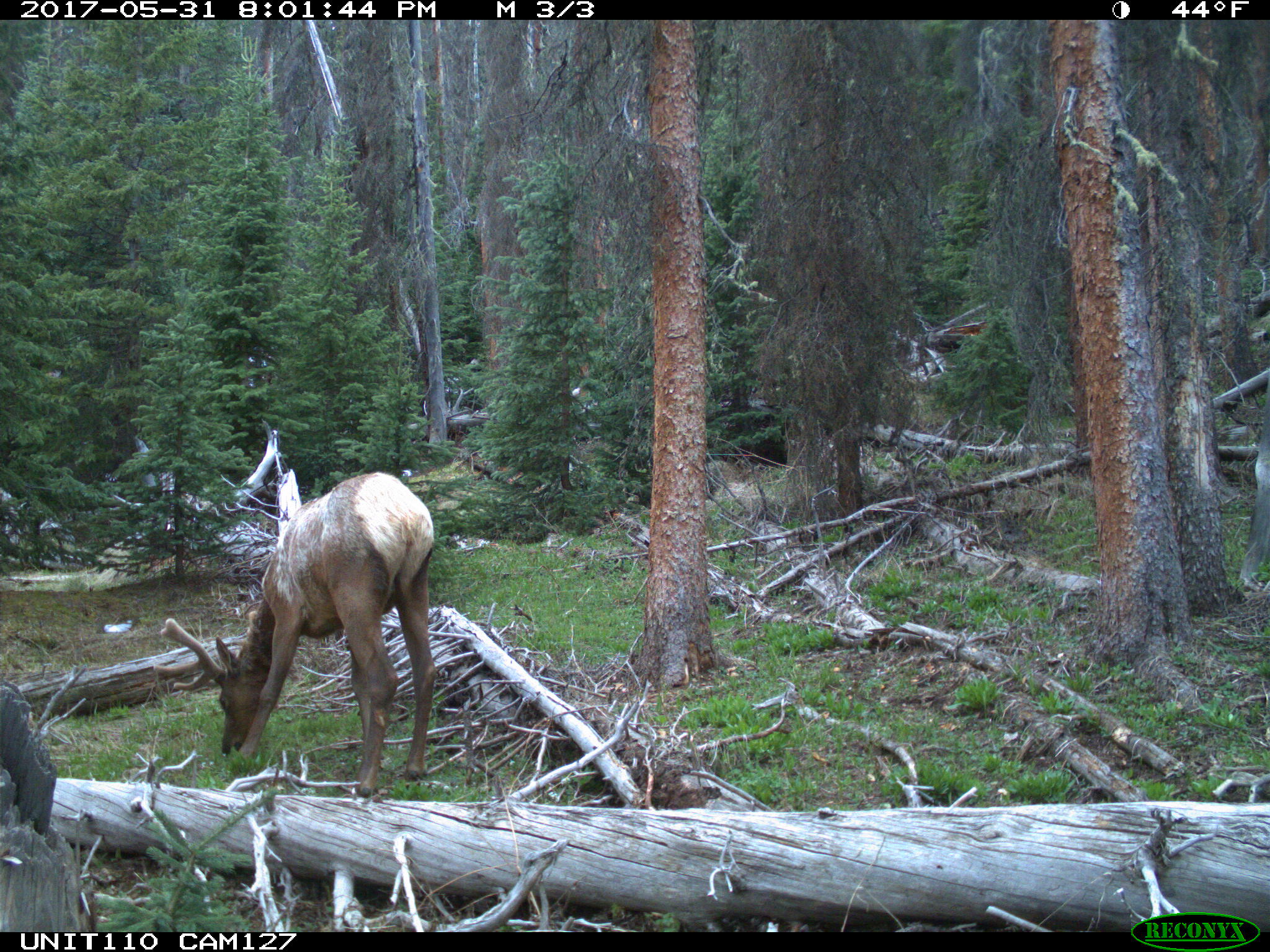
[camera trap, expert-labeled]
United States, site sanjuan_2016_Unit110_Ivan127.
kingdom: Animalia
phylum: Chordata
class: Mammalia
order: Artiodactyla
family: Cervidae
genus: Cervus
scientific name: Cervus elaphus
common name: red deer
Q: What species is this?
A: Cervus elaphus (red deer).